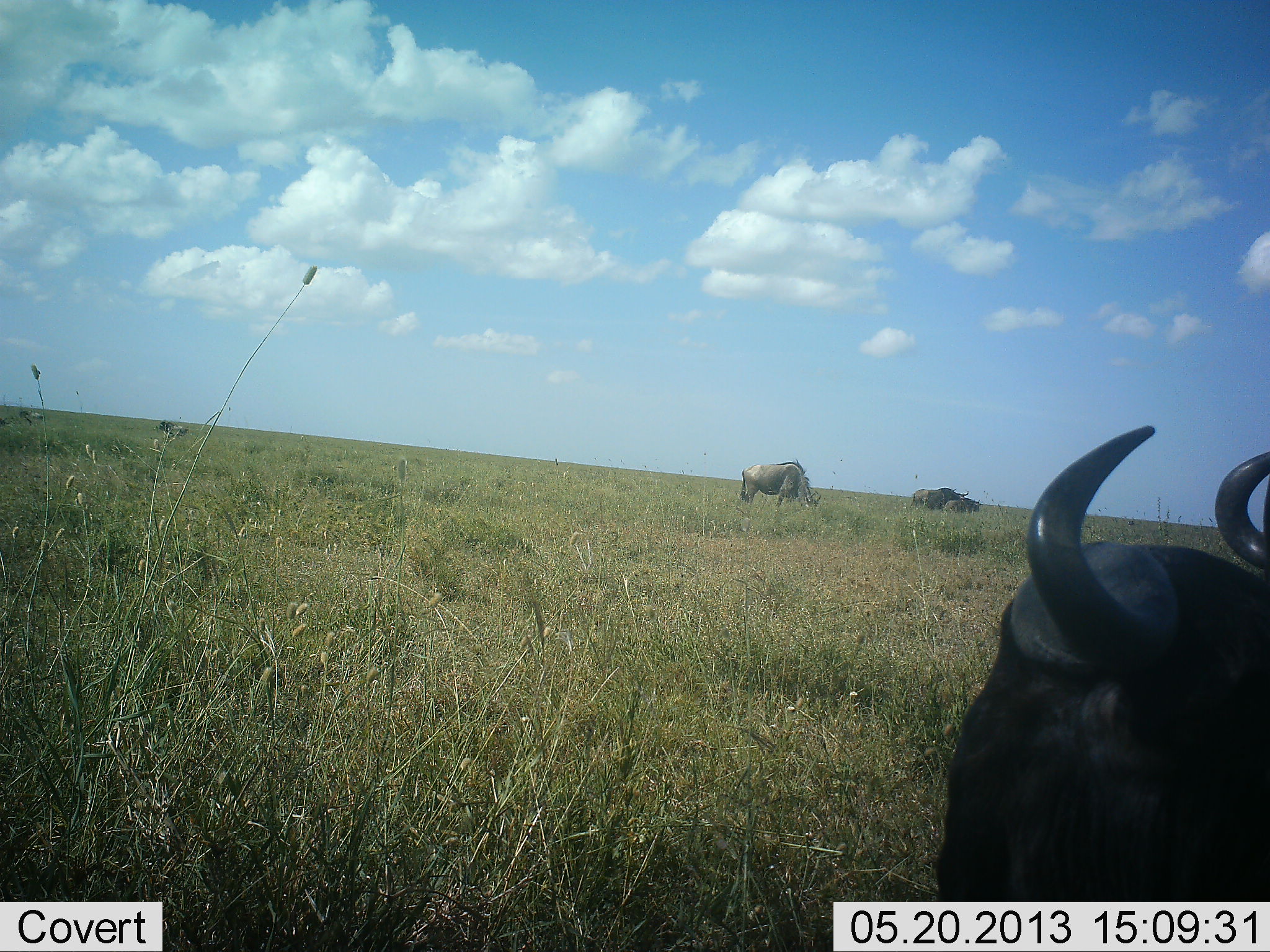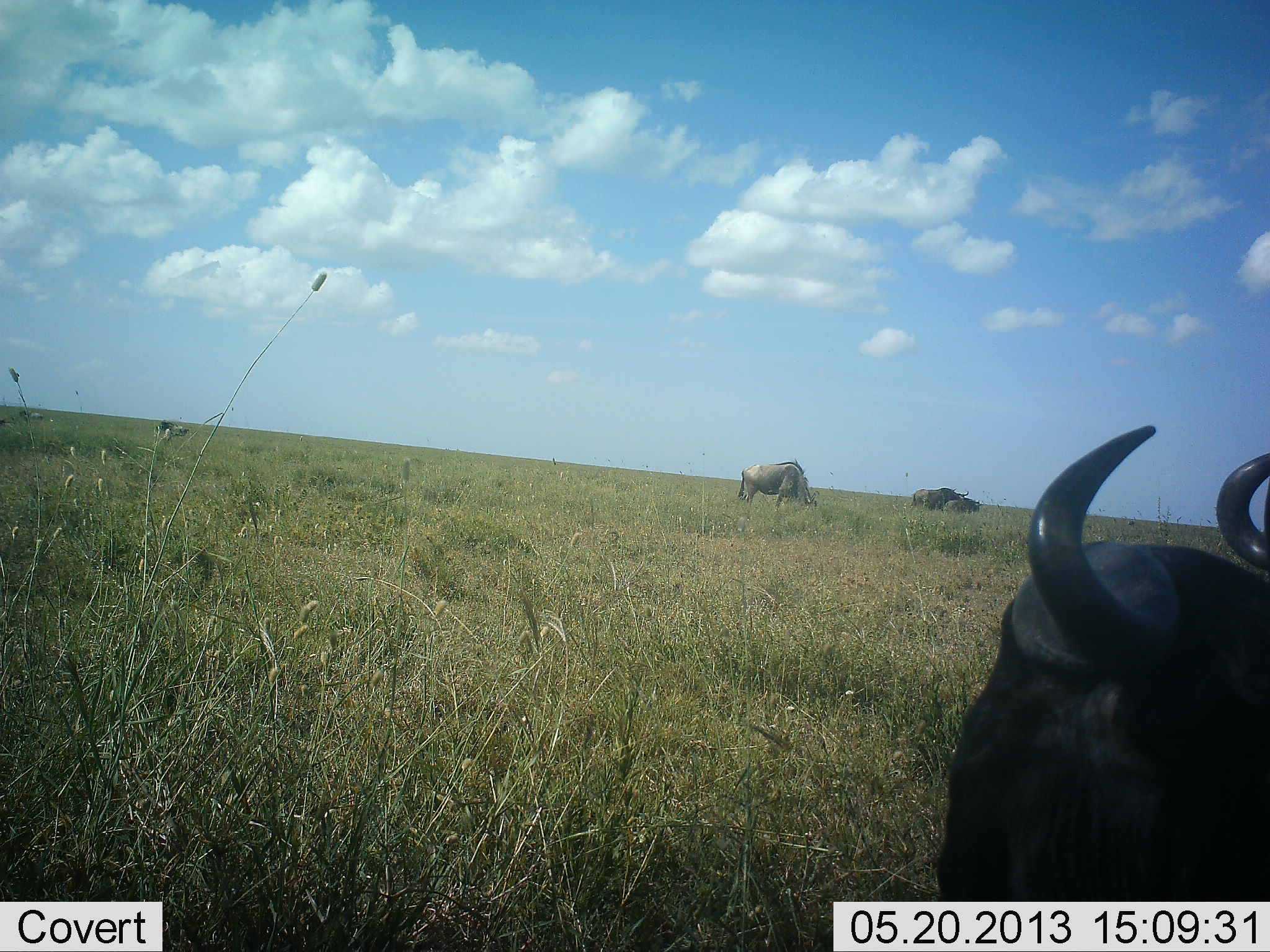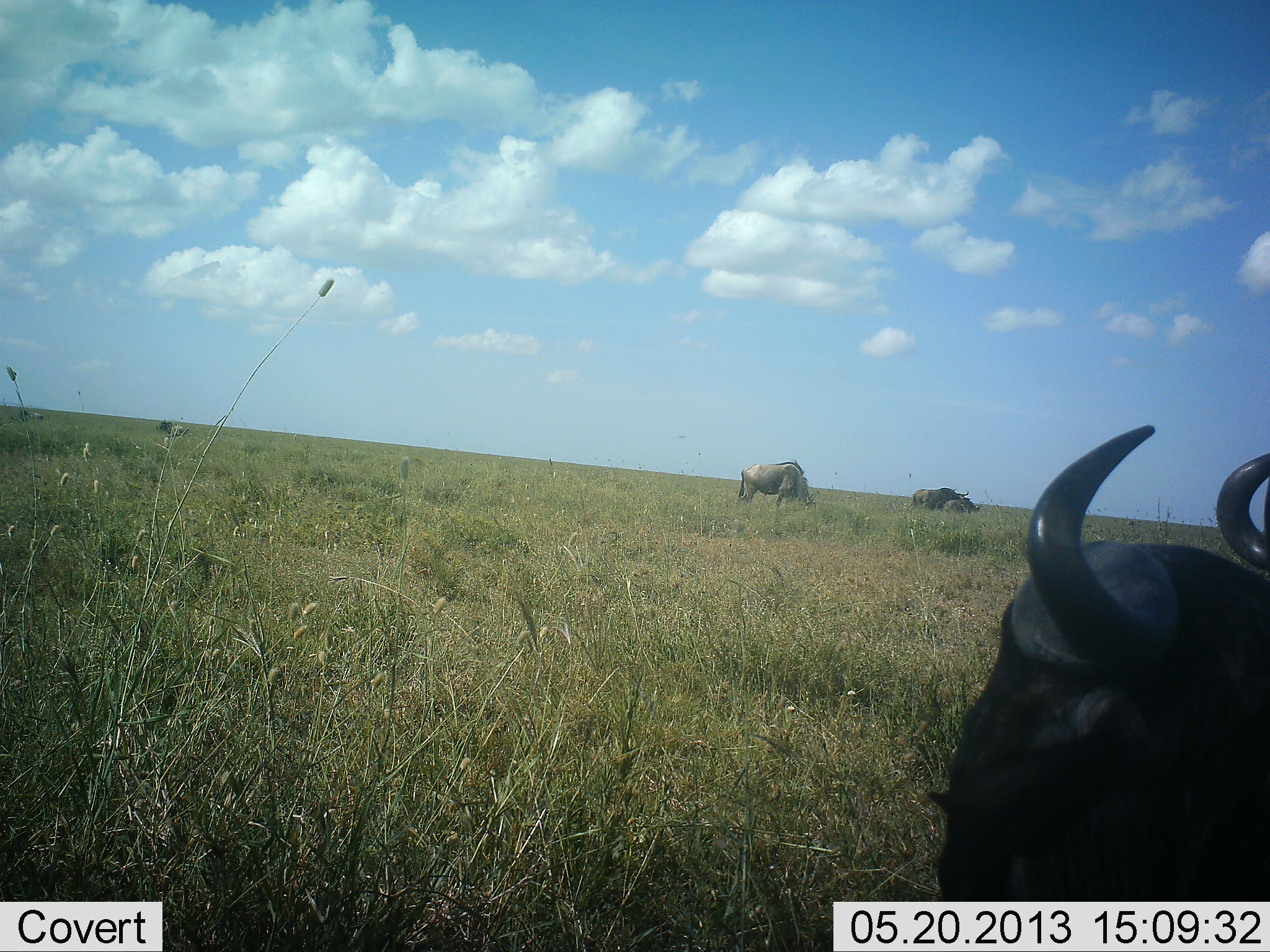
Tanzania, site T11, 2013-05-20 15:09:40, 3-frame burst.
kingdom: Animalia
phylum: Chordata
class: Mammalia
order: Artiodactyla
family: Bovidae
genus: Connochaetes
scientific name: Connochaetes taurinus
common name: blue wildebeest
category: wildebeest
Wildebeest (blue wildebeest) (Connochaetes taurinus), count 3. Behavior (volunteer vote fractions): standing 50%, resting 50%, moving 0%, interacting 0%. Young present (vote fraction): 10%. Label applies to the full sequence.